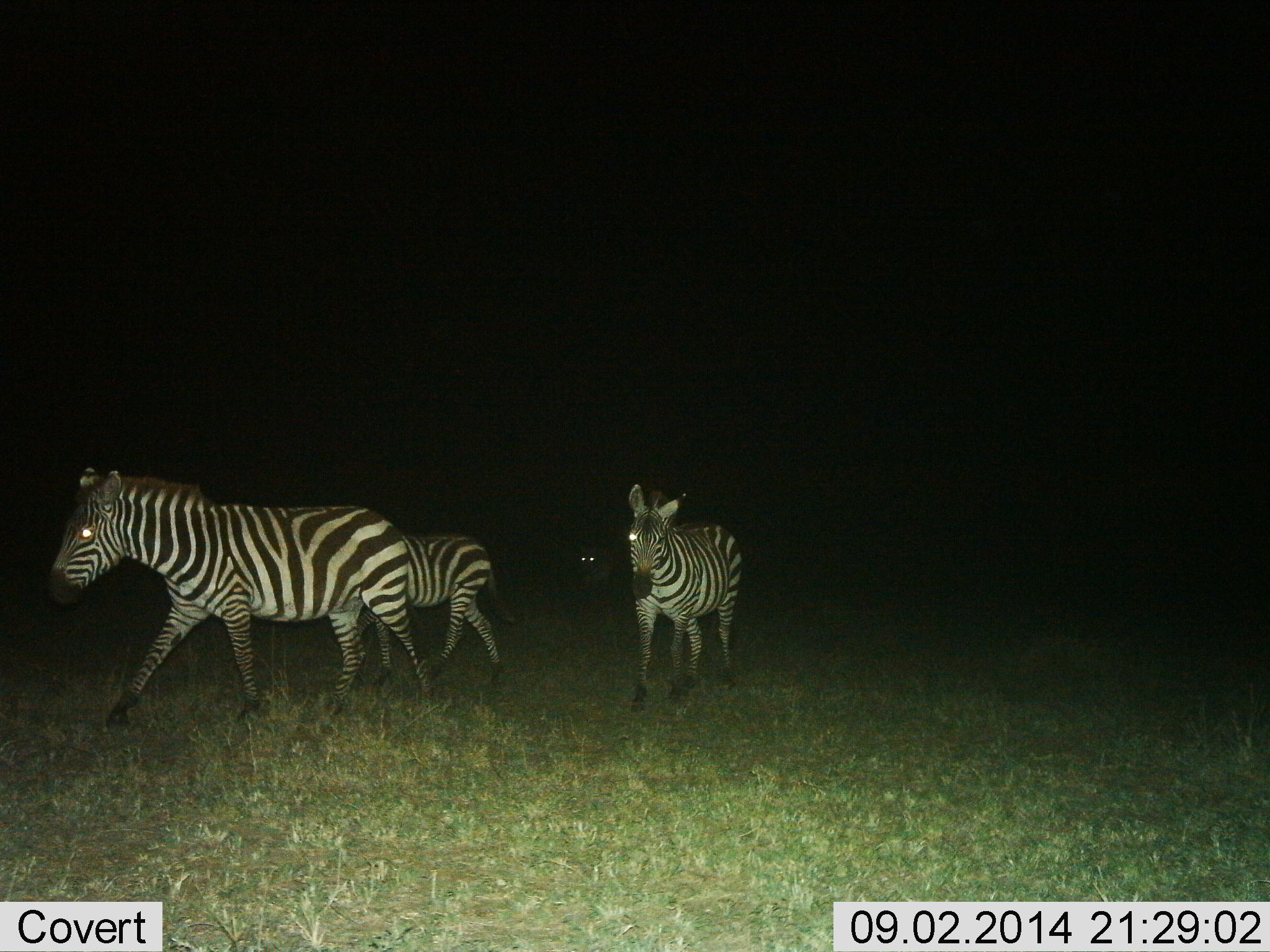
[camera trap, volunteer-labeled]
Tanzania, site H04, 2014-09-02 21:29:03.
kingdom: Animalia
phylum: Chordata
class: Mammalia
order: Perissodactyla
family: Equidae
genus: Equus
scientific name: Equus quagga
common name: plains zebra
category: zebra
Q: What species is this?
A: Zebra (plains zebra) (Equus quagga).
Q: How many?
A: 4.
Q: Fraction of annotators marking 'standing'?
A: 10%.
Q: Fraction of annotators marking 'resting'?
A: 0%.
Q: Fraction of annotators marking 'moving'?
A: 100%.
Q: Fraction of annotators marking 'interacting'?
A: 0%.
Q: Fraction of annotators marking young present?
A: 10%.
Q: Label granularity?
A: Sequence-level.